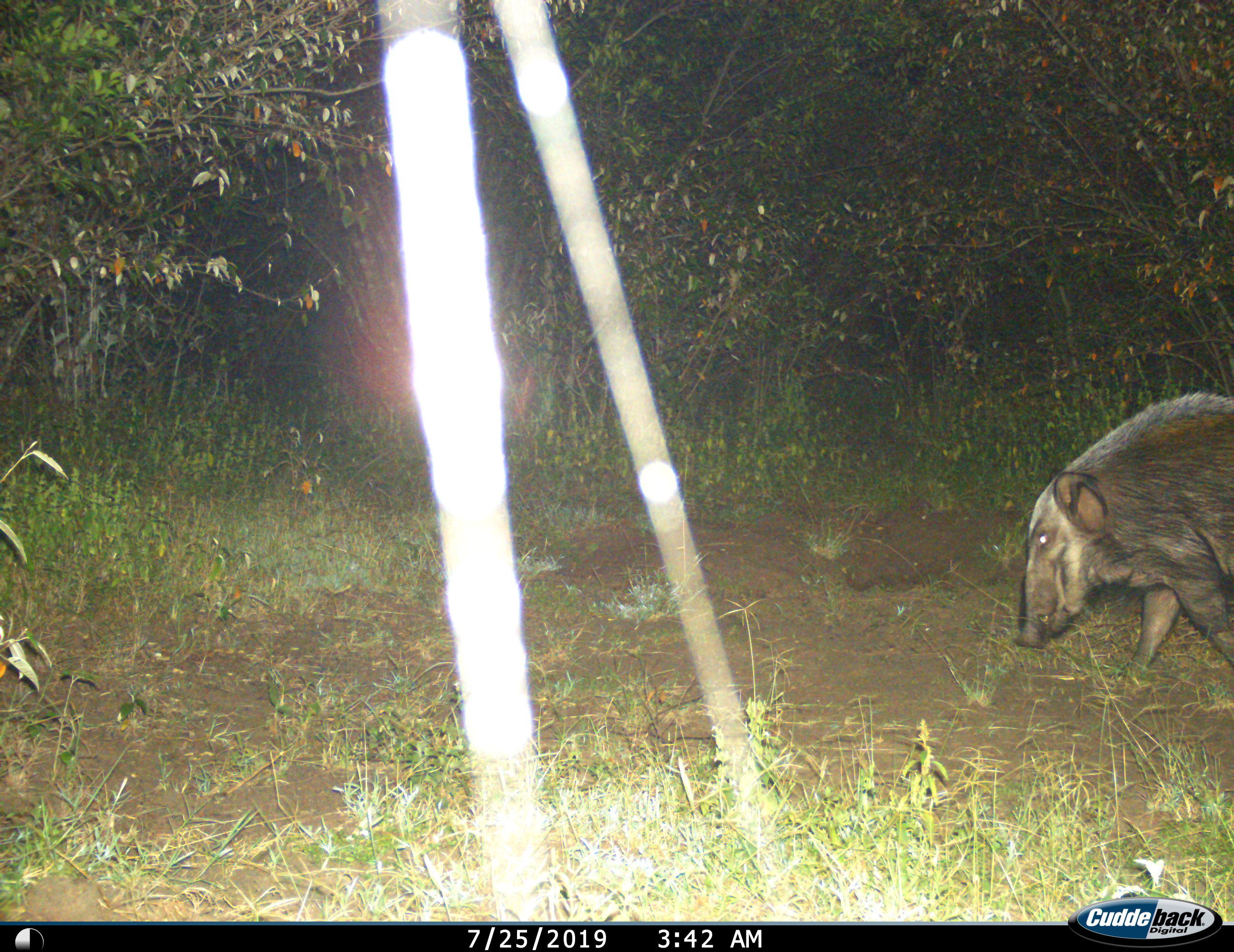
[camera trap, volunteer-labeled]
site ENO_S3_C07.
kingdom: Animalia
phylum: Chordata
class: Mammalia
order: Artiodactyla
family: Suidae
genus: Potamochoerus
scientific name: Potamochoerus larvatus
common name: bushpig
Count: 1.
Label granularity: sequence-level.